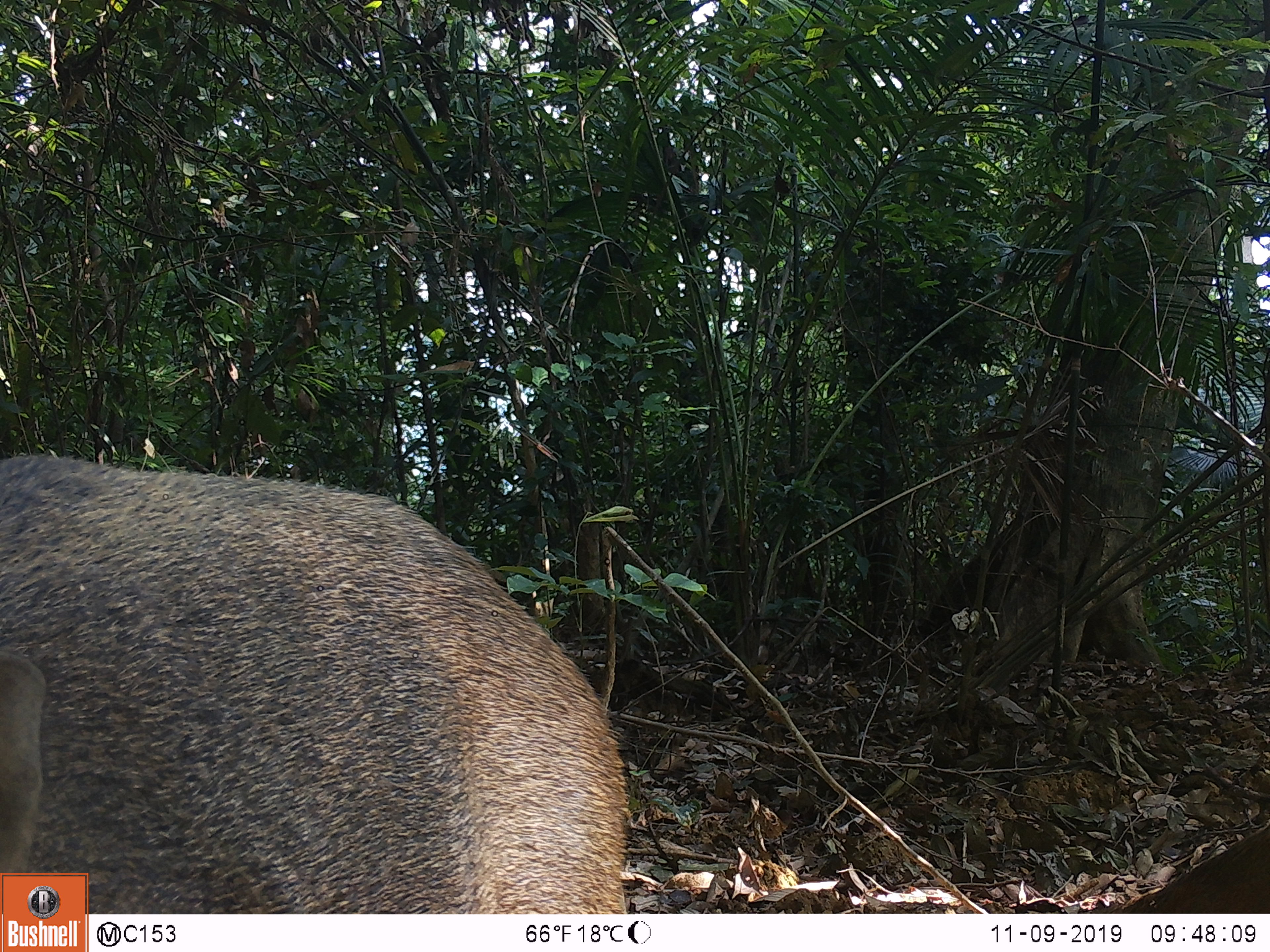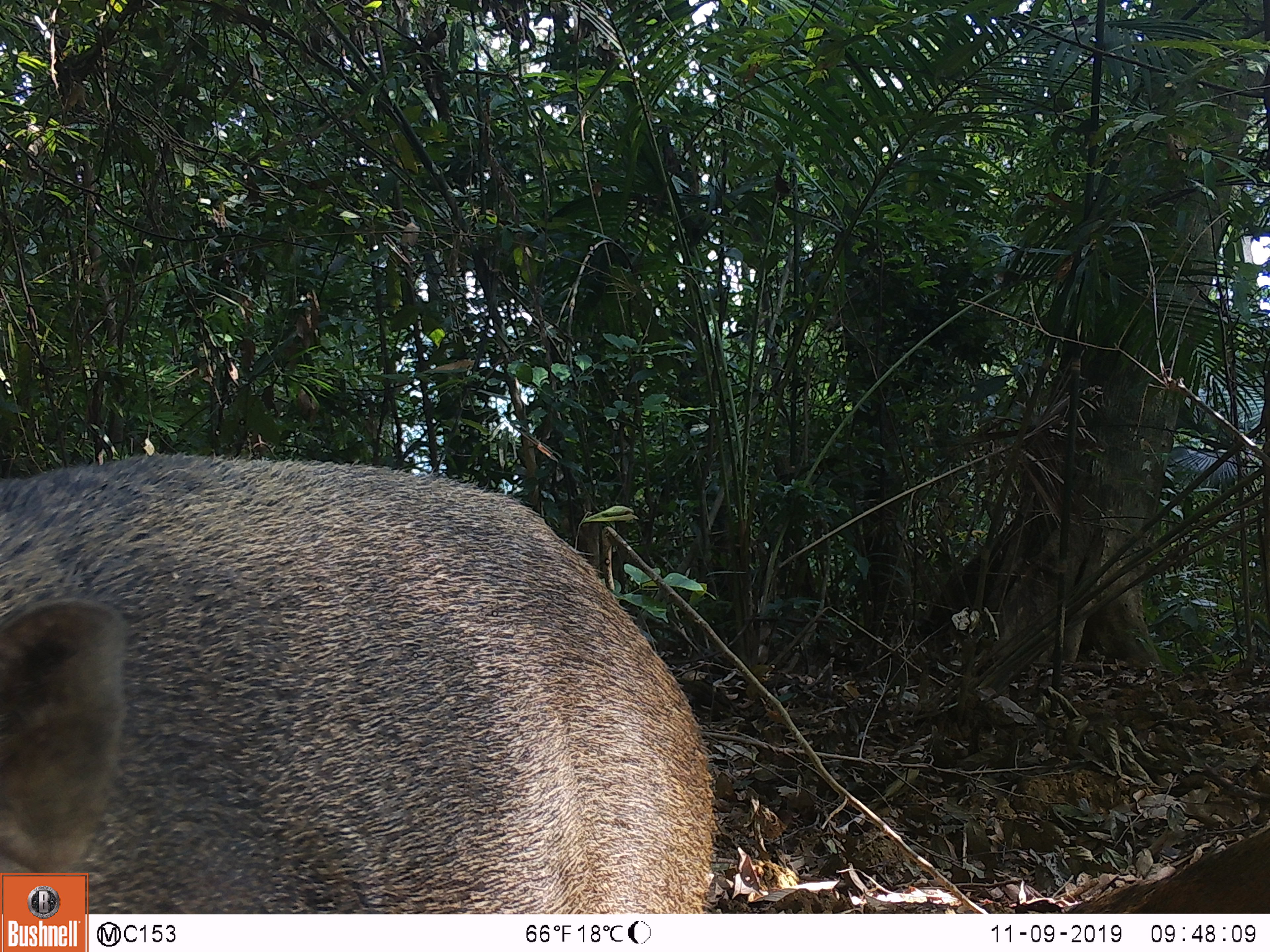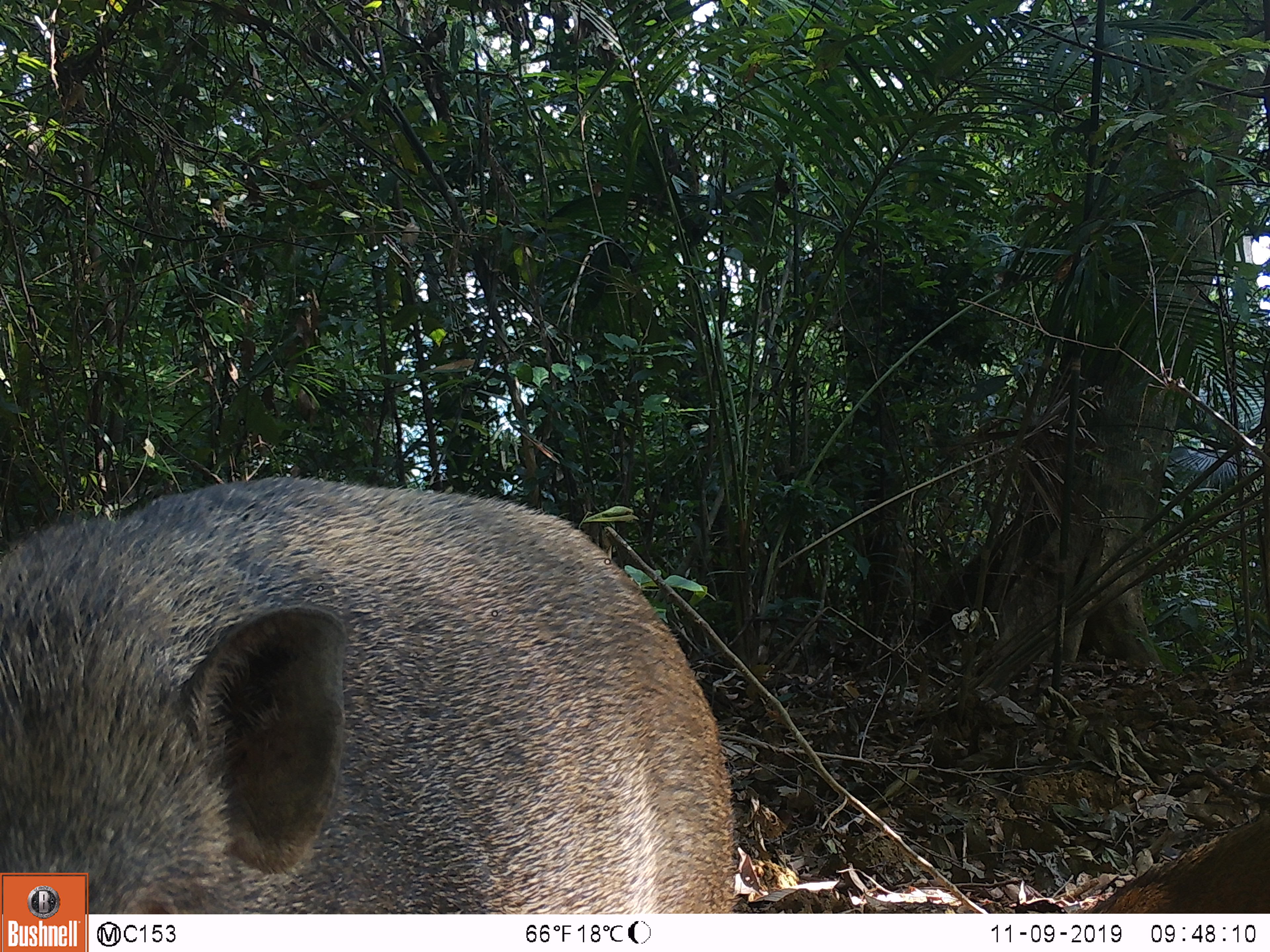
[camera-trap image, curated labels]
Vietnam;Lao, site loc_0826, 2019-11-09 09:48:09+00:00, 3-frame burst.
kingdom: Animalia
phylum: Chordata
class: Mammalia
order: Artiodactyla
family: Suidae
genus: Sus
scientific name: Sus scrofa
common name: eurasian wild pig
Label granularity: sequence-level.